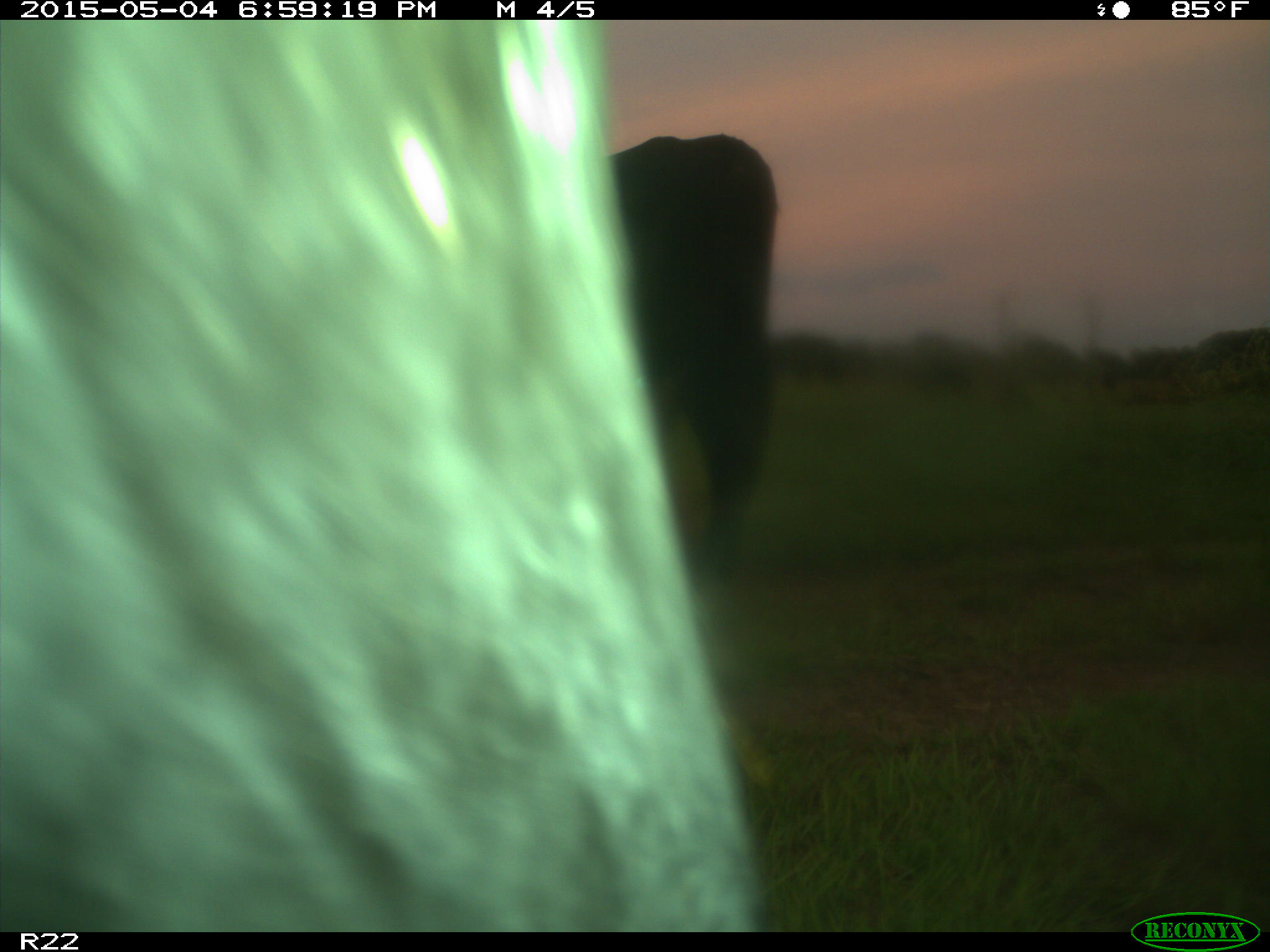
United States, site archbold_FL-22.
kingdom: Animalia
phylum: Chordata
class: Mammalia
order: Artiodactyla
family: Bovidae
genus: Bos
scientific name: Bos taurus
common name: domestic cow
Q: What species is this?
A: Bos taurus (domestic cow).